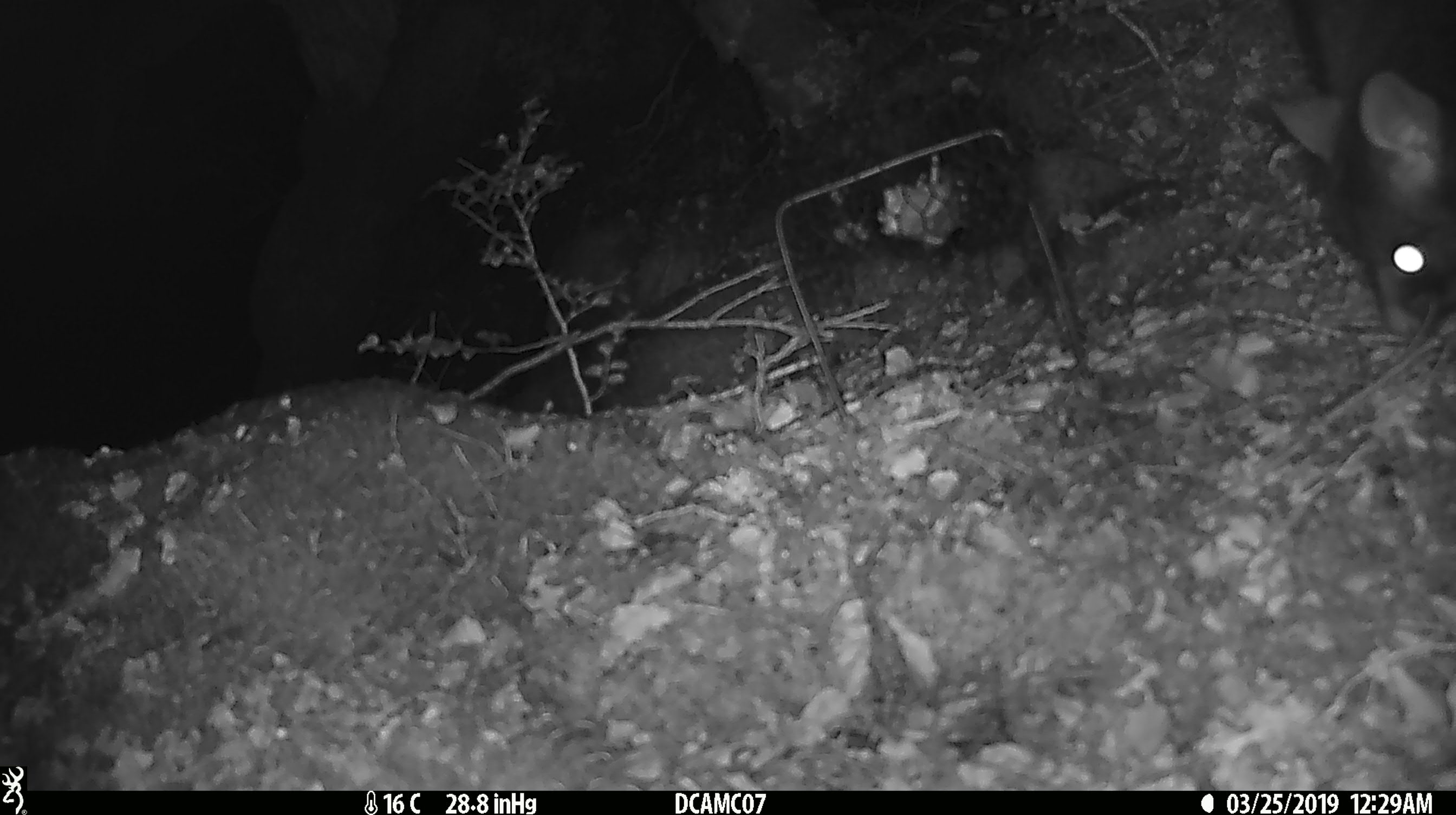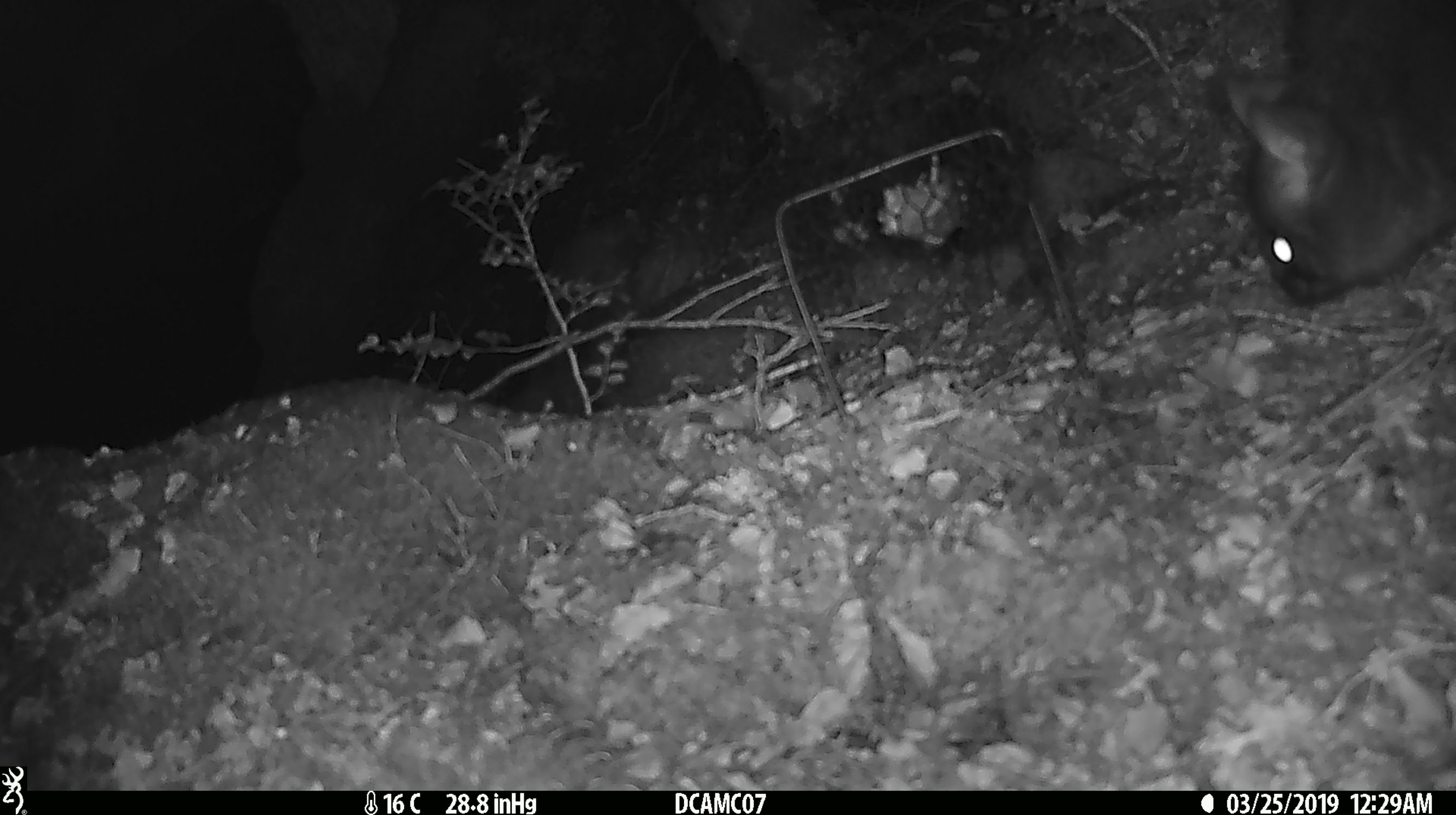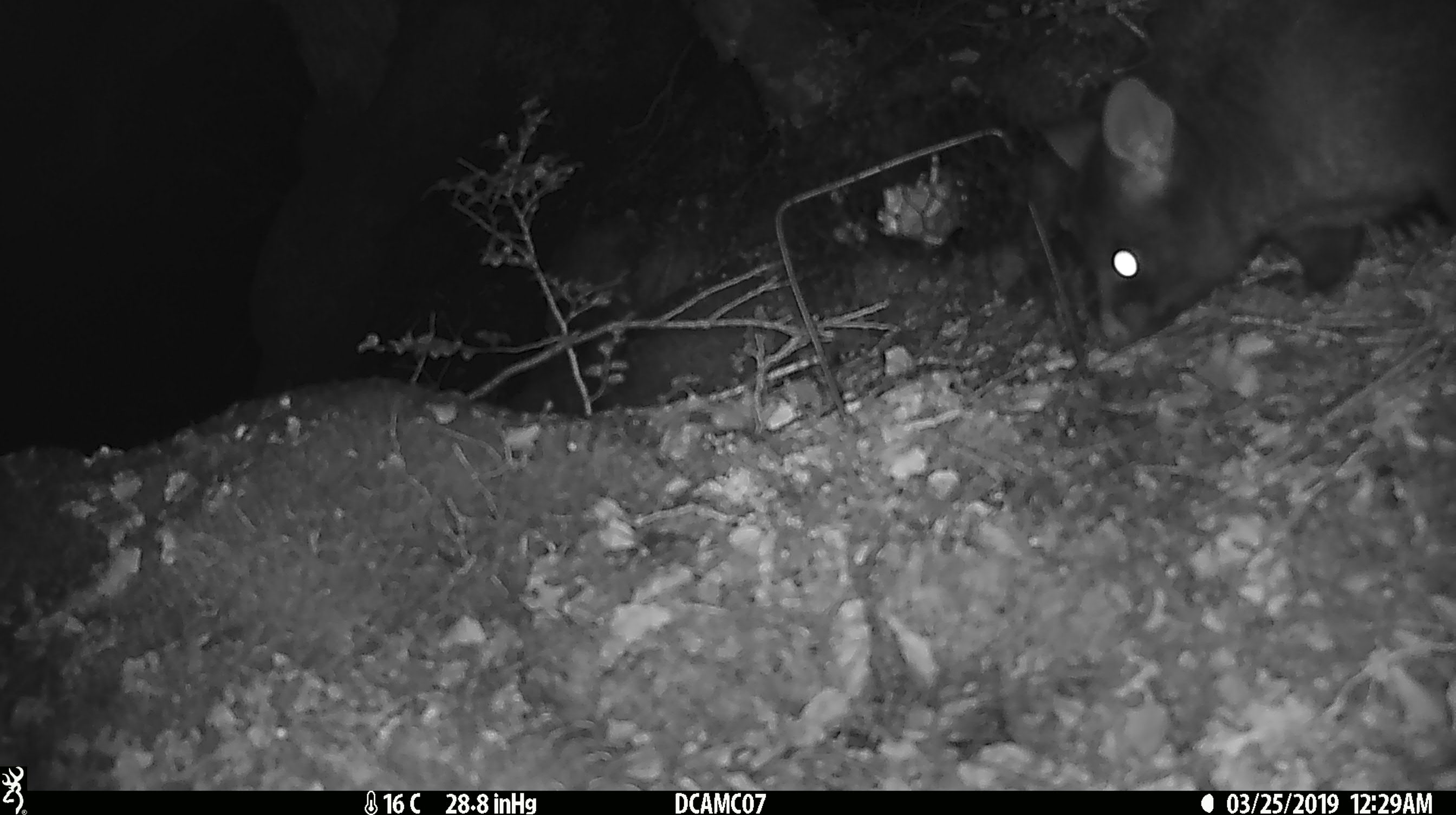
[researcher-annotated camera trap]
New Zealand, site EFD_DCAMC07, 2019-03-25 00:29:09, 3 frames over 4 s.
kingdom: Animalia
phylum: Chordata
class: Mammalia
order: Diprotodontia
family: Phalangeridae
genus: Trichosurus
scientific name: Trichosurus vulpecula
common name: common brushtail possum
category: possum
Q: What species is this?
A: Possum (common brushtail possum) (Trichosurus vulpecula).